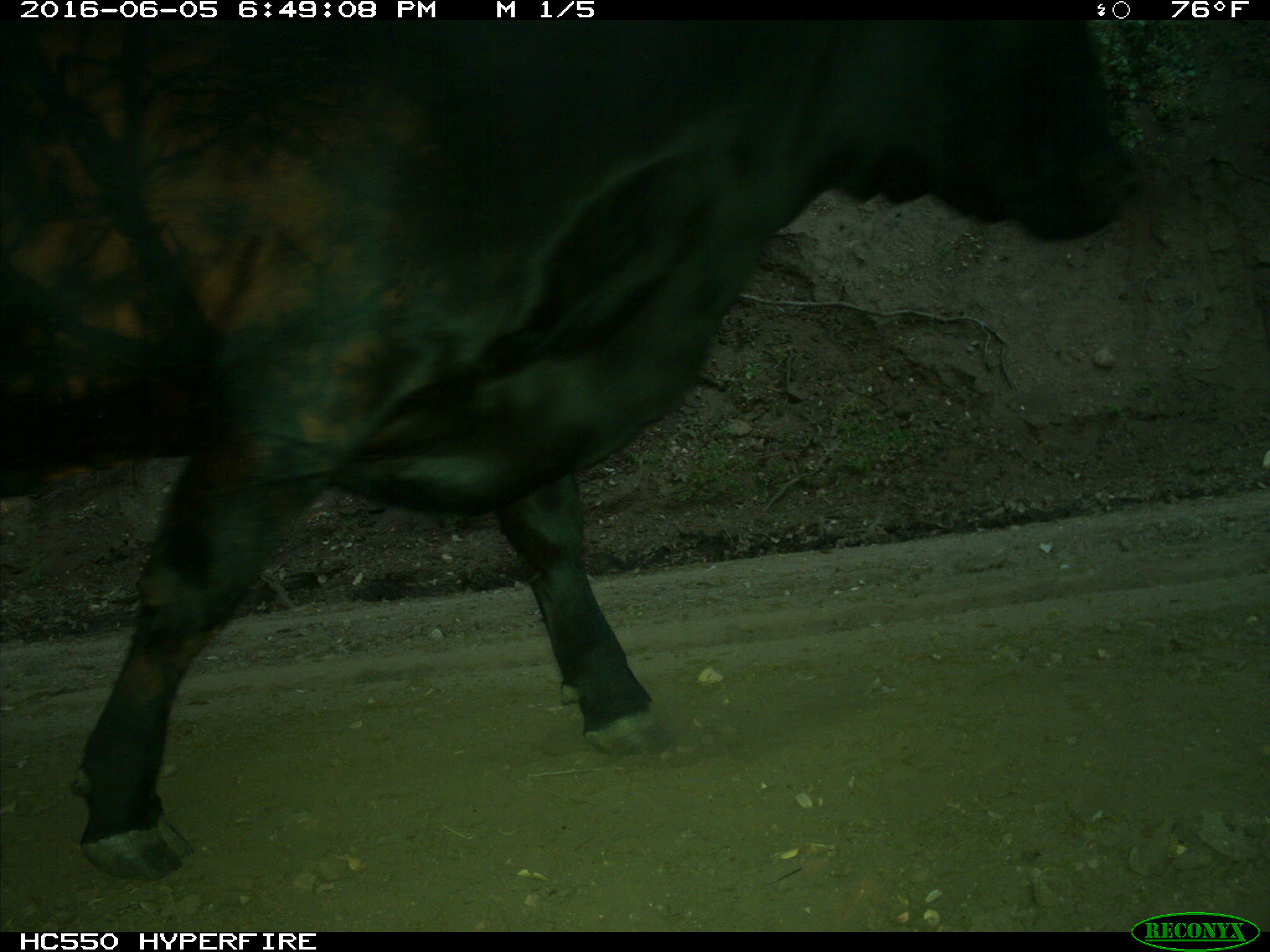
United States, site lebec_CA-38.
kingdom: Animalia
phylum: Chordata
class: Mammalia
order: Artiodactyla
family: Bovidae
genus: Bos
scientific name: Bos taurus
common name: domestic cow